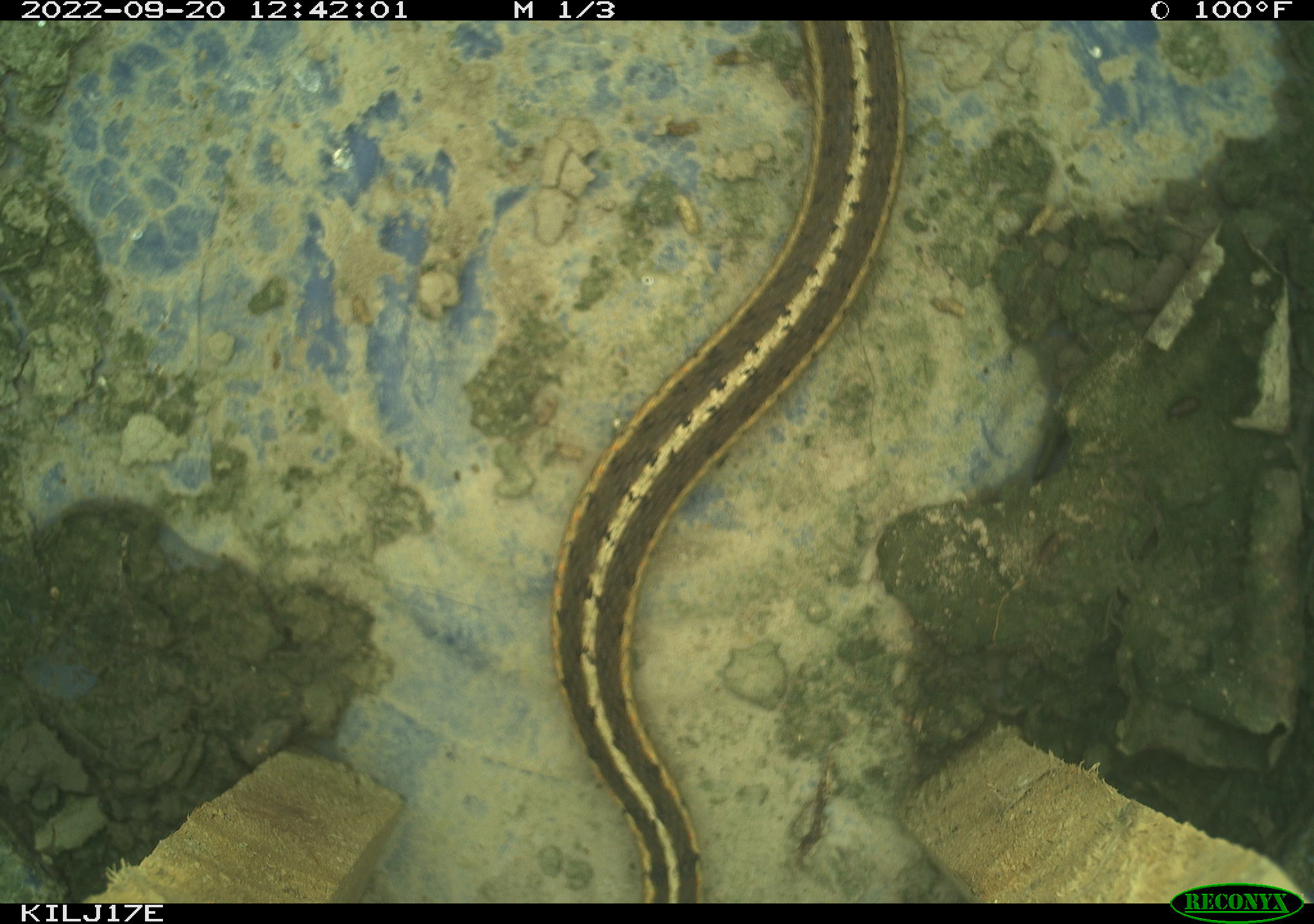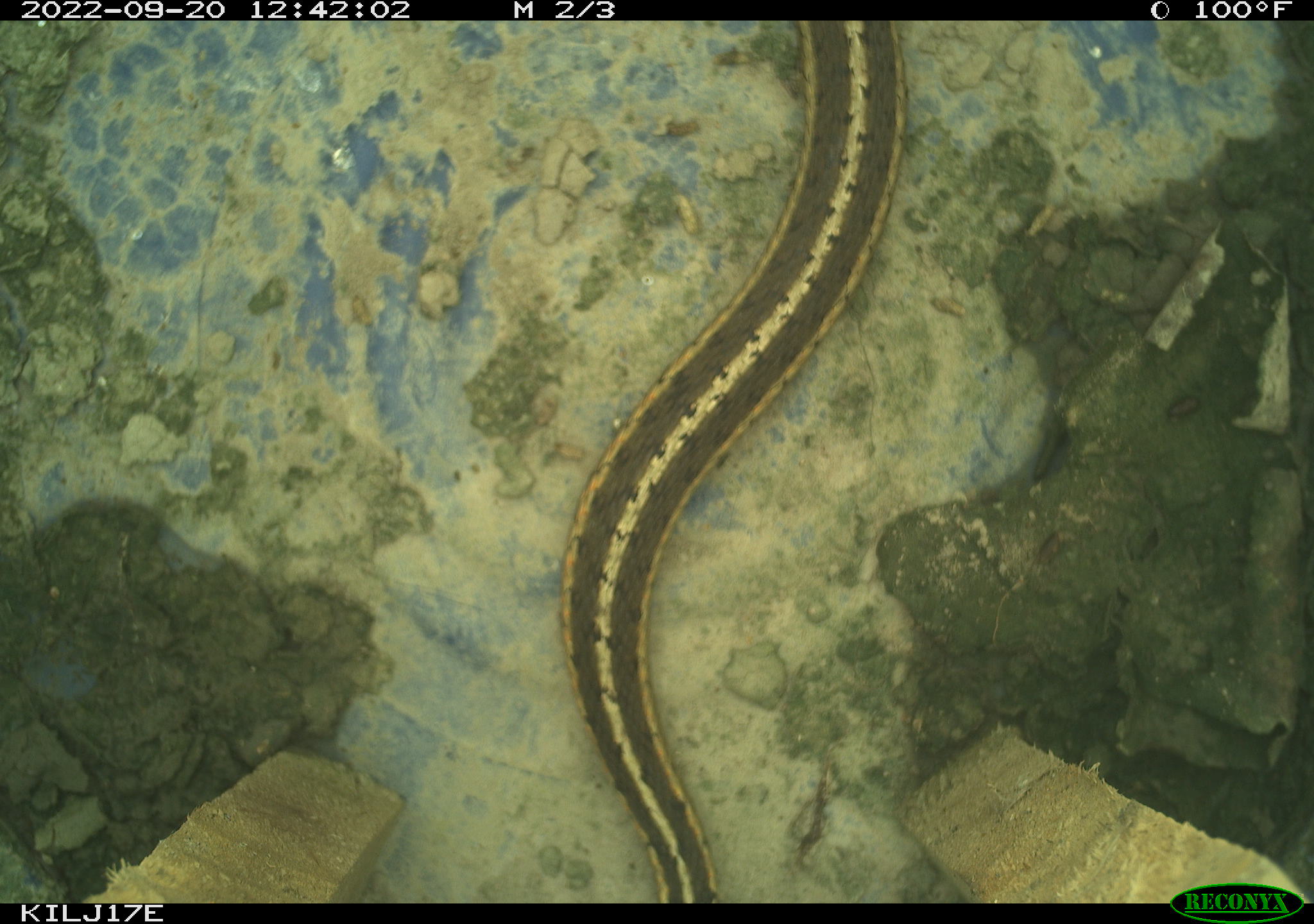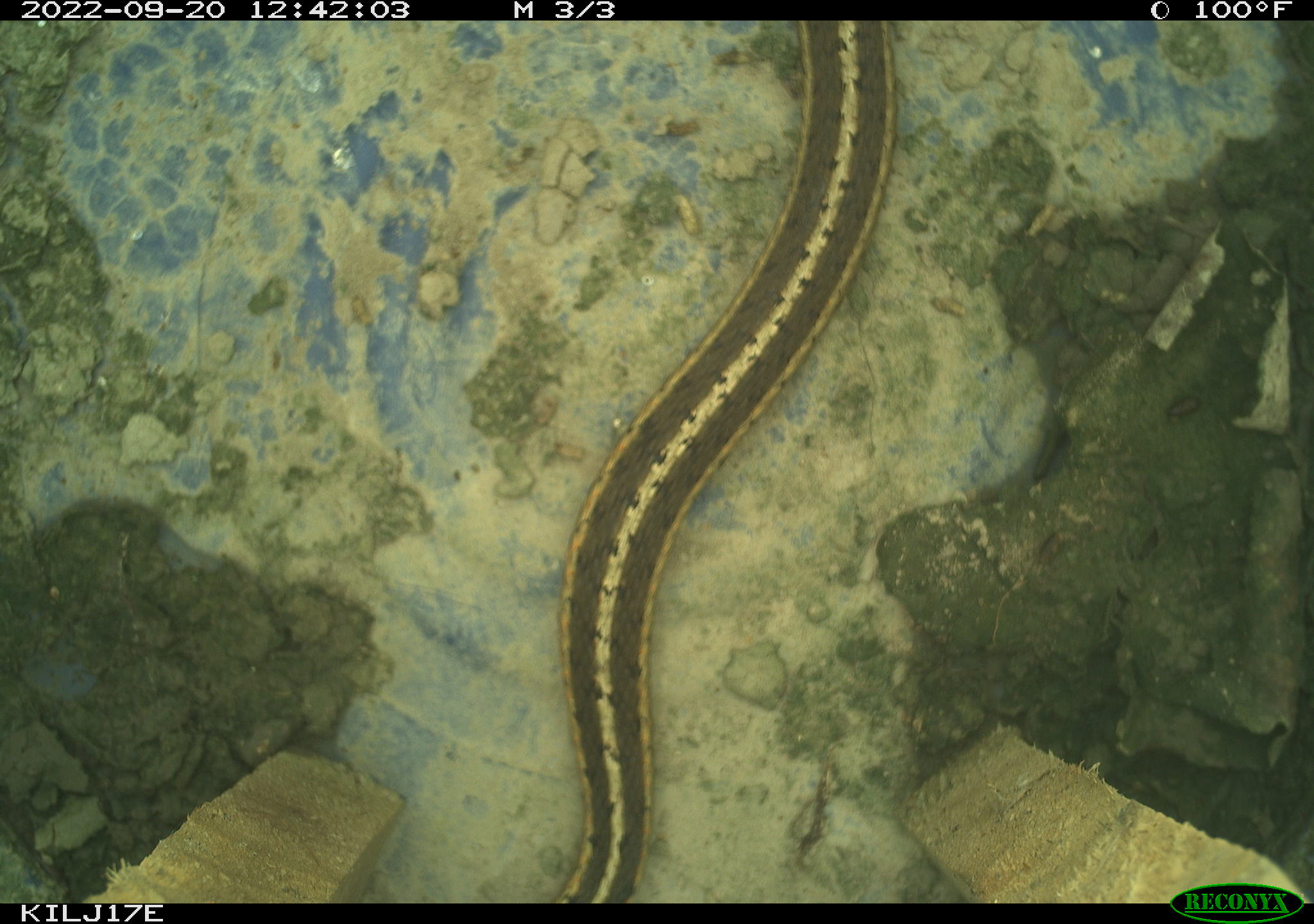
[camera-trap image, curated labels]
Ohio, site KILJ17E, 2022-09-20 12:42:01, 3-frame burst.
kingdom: Animalia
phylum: Chordata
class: Reptilia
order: Squamata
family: Colubridae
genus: Thamnophis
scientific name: Thamnophis sirtalis sirtalis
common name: eastern gartersnake